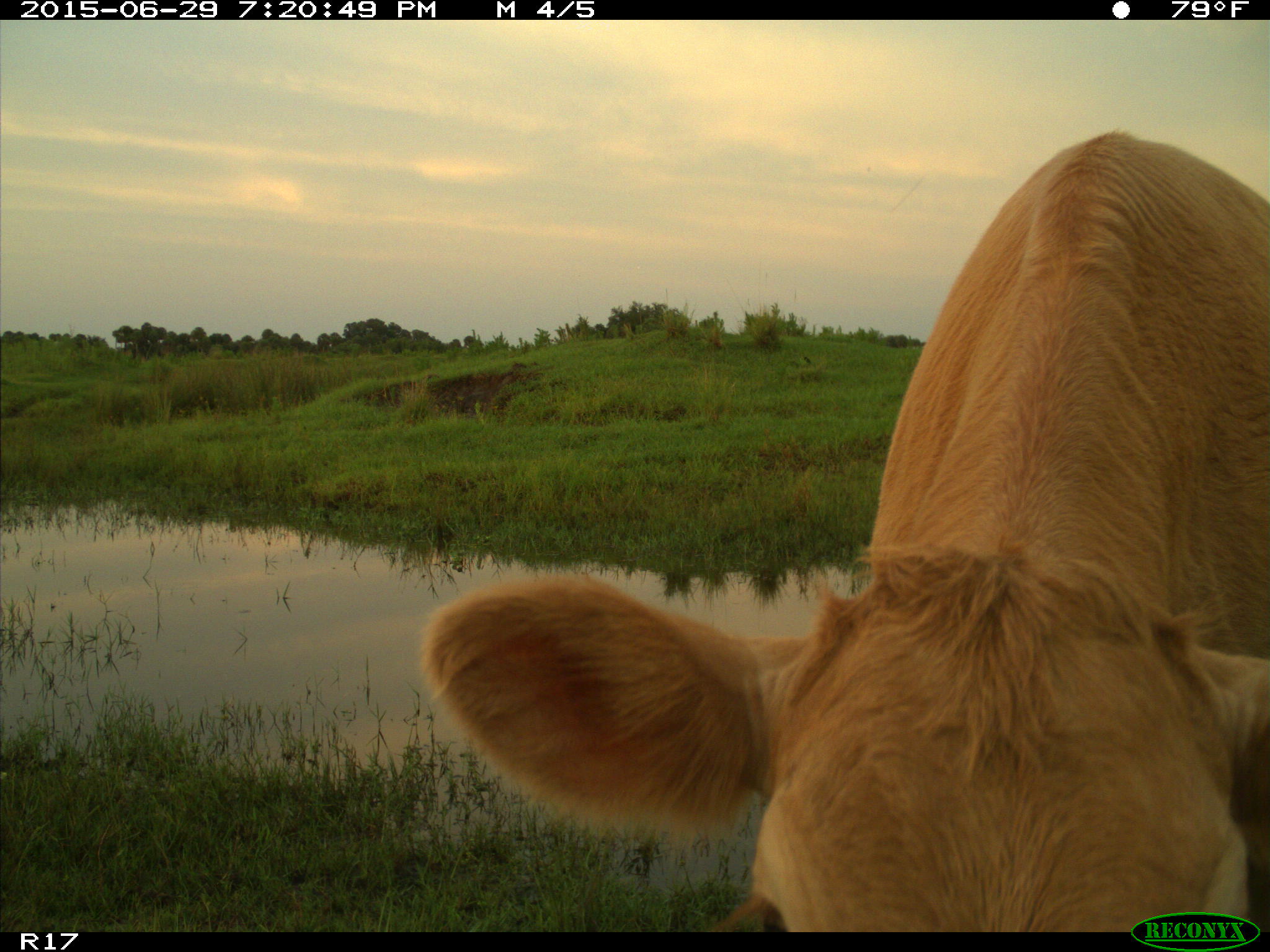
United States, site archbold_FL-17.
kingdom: Animalia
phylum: Chordata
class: Mammalia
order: Artiodactyla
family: Bovidae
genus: Bos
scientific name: Bos taurus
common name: domestic cow